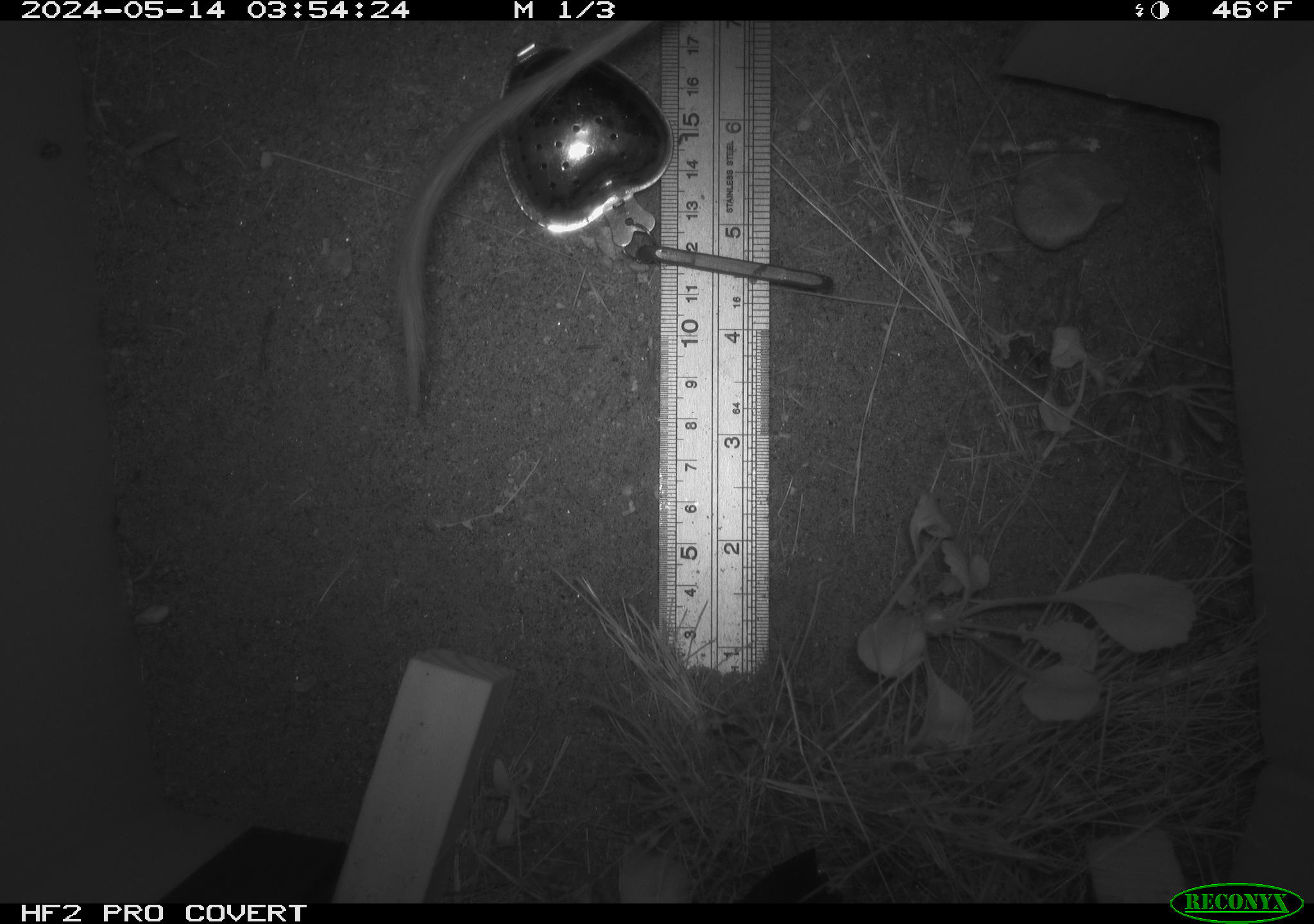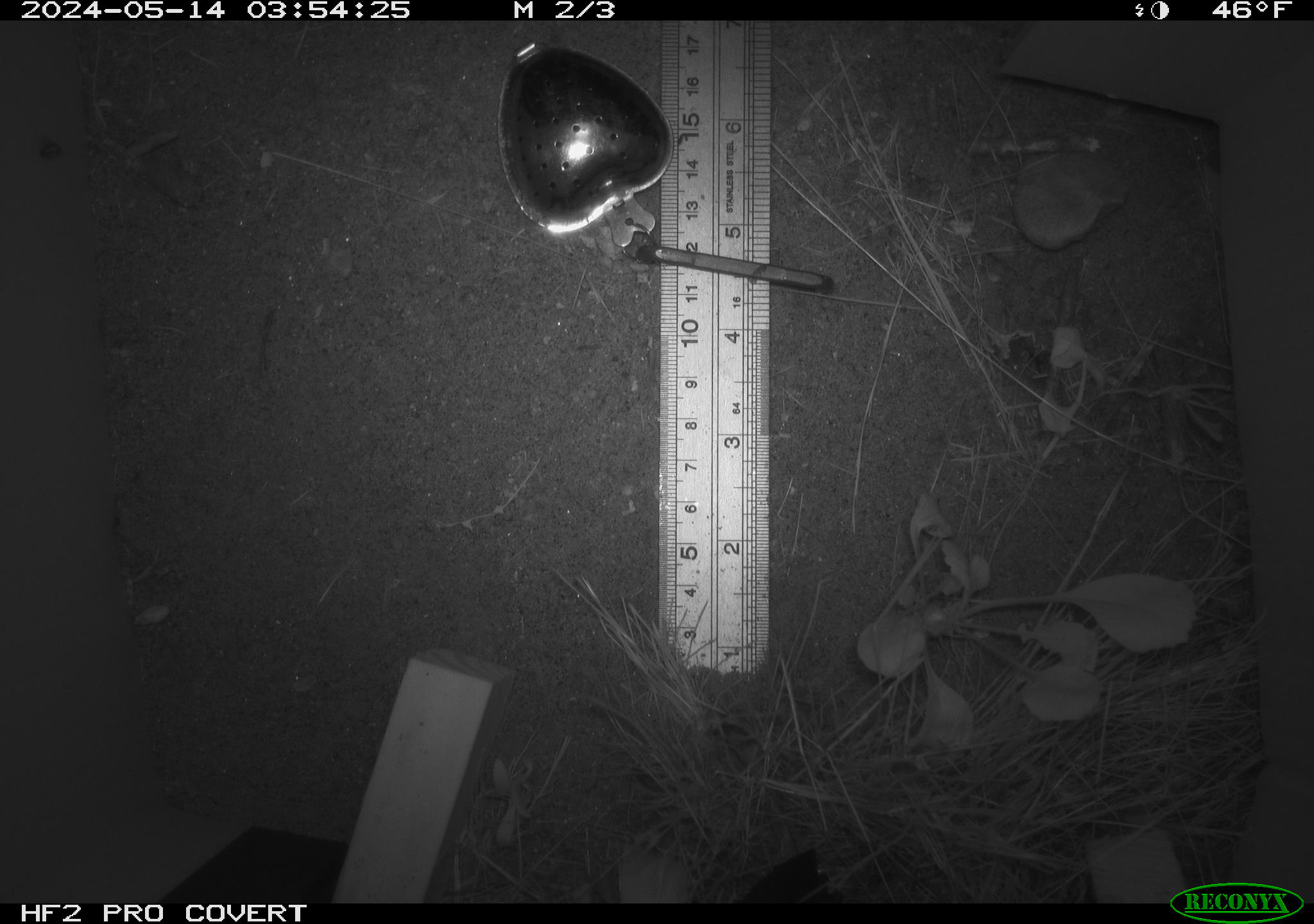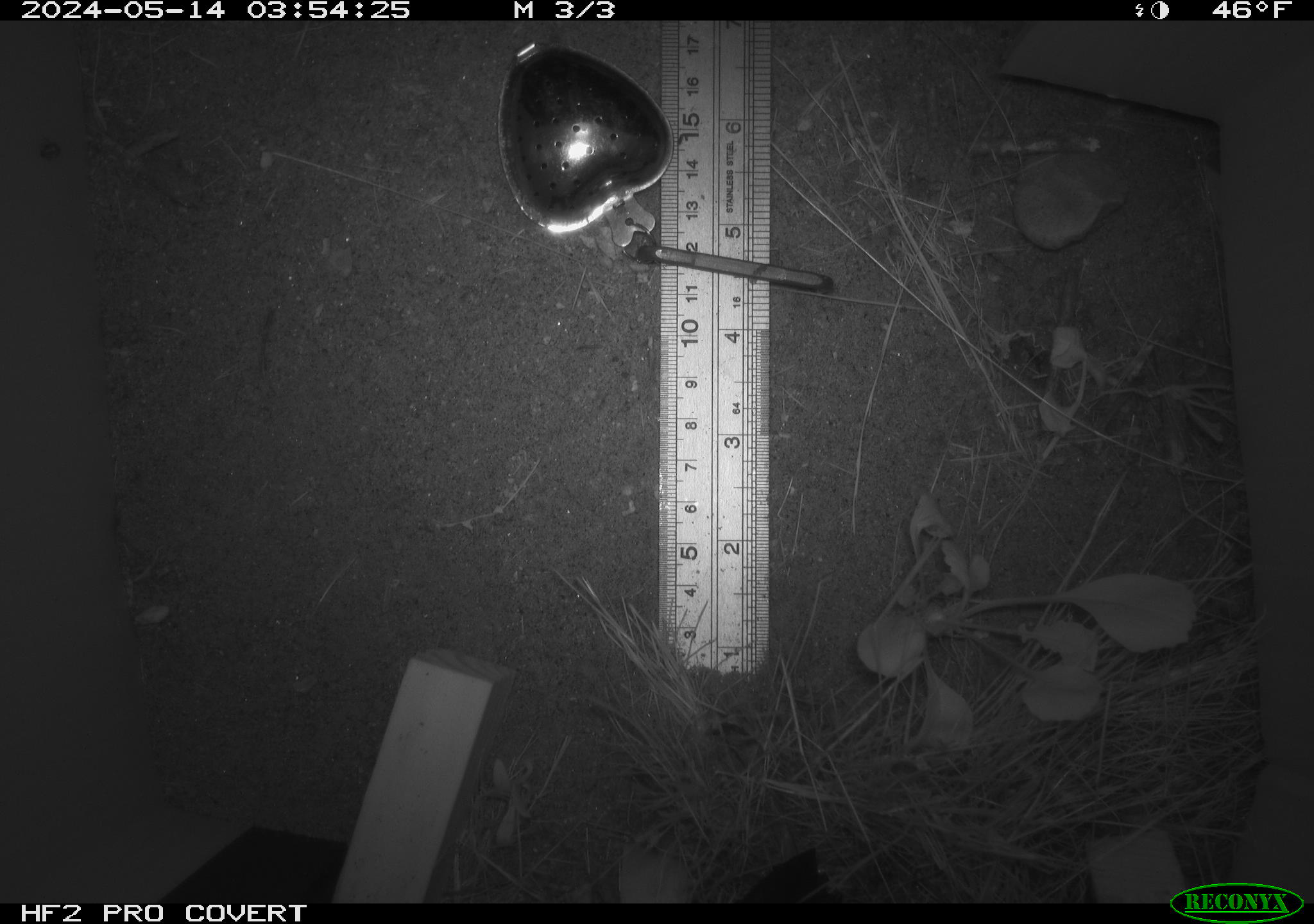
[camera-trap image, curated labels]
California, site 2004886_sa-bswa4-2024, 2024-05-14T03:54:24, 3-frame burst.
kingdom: Animalia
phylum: Chordata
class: Mammalia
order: Rodentia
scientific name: Rodentia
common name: rodent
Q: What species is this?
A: Rodent (Rodentia).